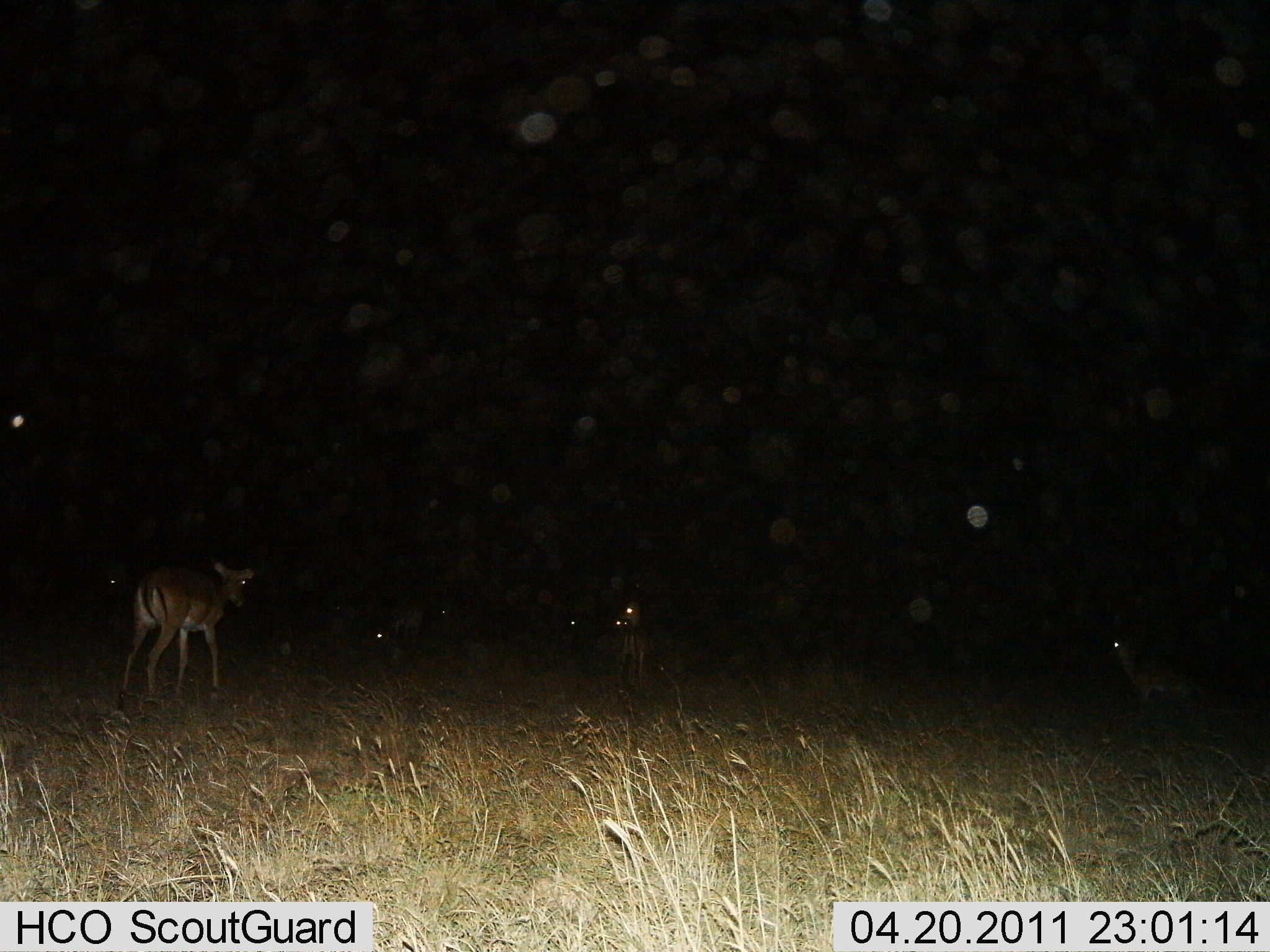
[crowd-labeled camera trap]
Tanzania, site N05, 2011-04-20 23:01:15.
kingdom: Animalia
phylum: Chordata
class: Mammalia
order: Artiodactyla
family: Bovidae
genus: Eudorcas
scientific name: Eudorcas thomsonii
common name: thomson's gazelle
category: gazellethomsons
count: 3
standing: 78%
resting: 11%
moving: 22%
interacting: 0%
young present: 0%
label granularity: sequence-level